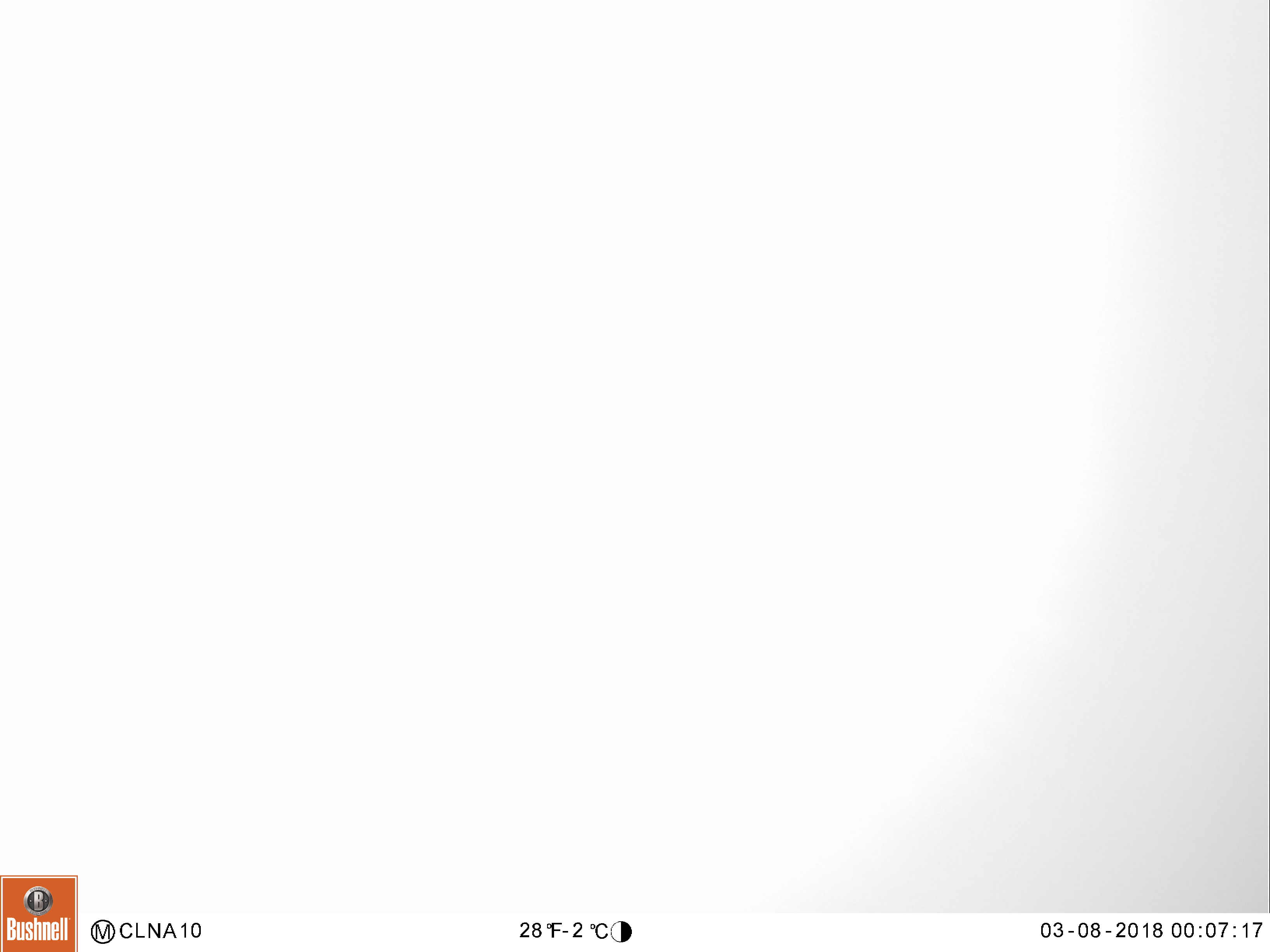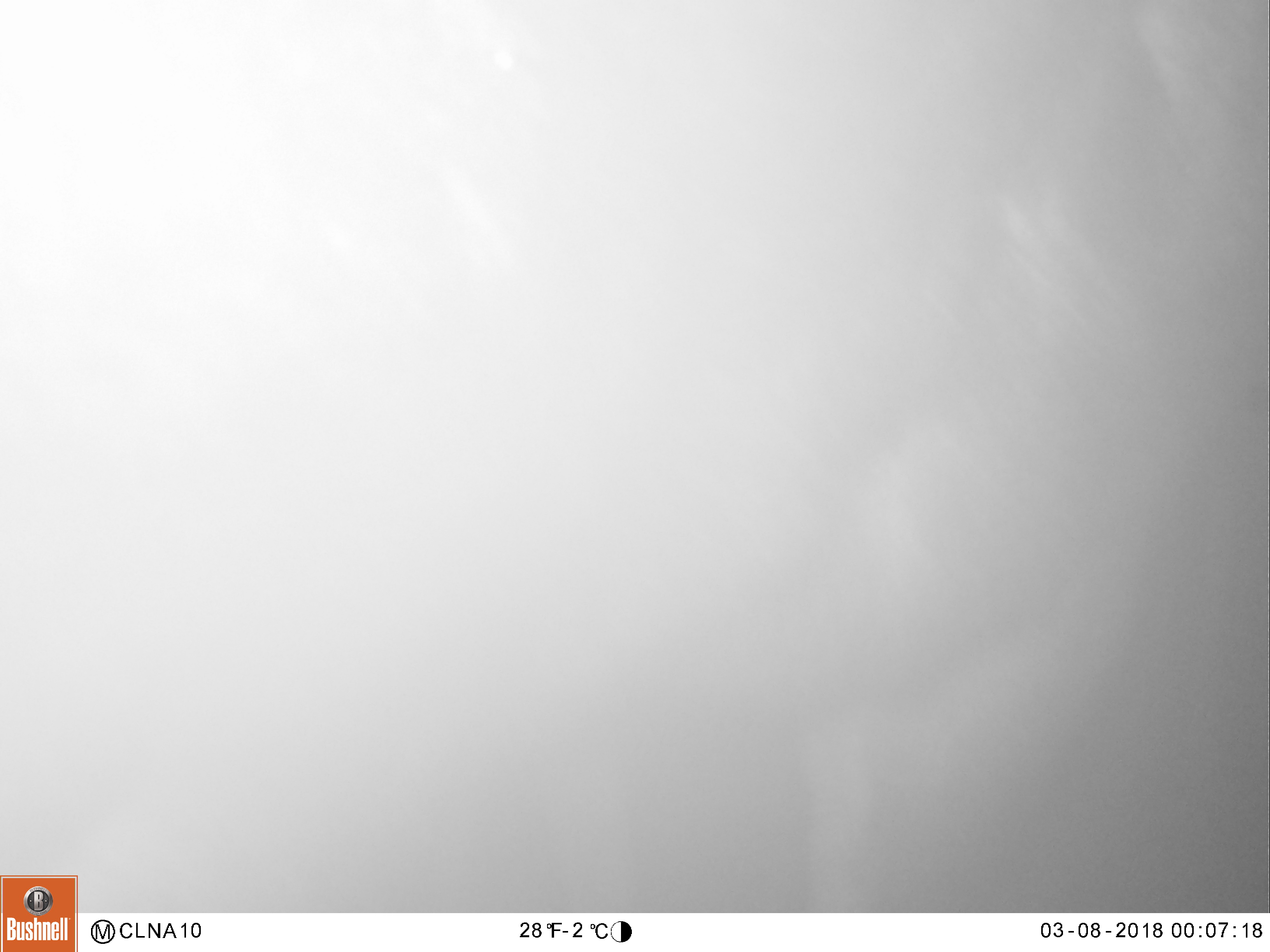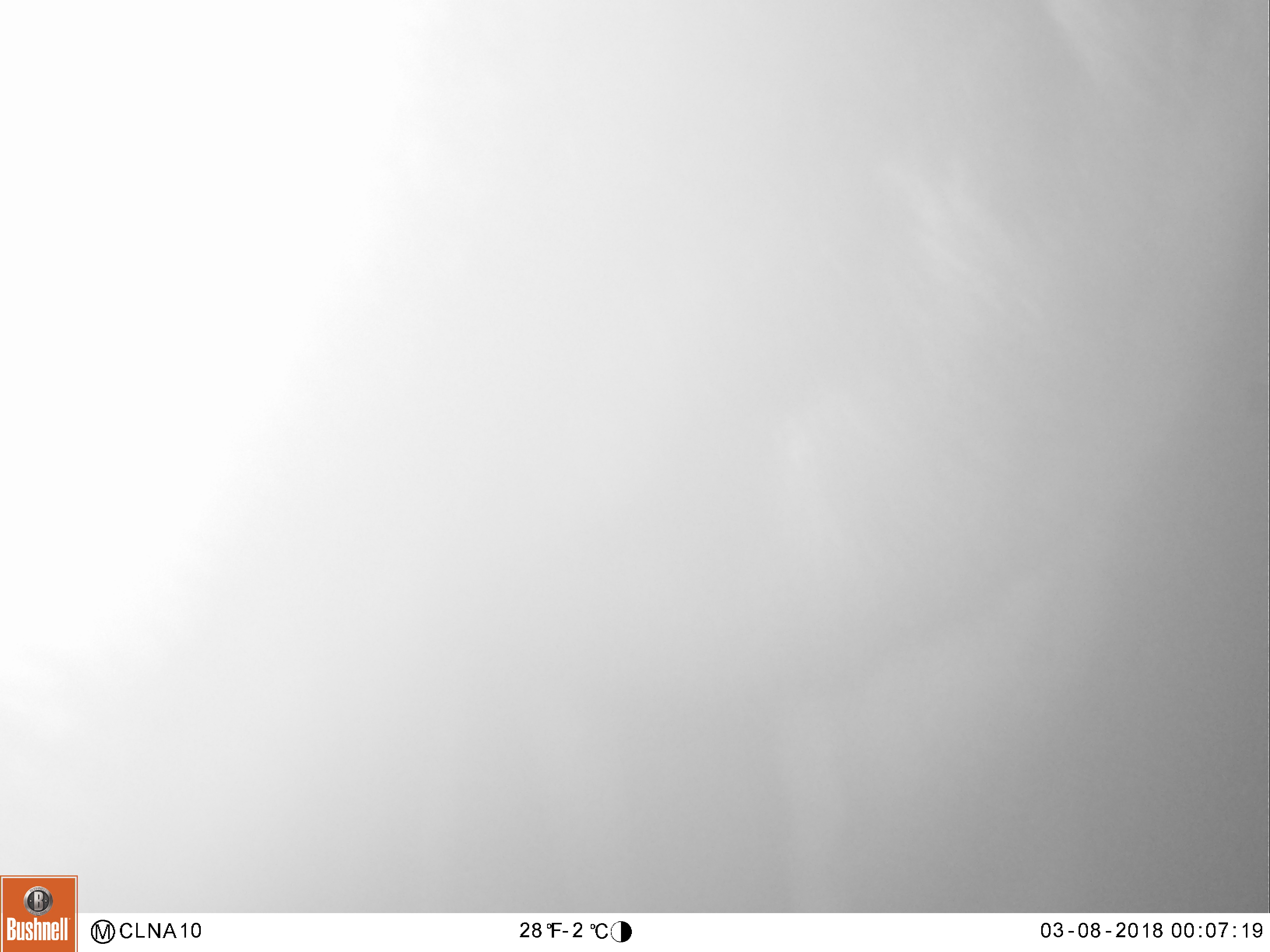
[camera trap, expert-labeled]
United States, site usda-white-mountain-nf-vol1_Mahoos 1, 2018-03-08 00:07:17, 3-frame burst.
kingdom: Animalia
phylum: Chordata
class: Mammalia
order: Artiodactyla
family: Cervidae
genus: Alces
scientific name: Alces alces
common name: moose